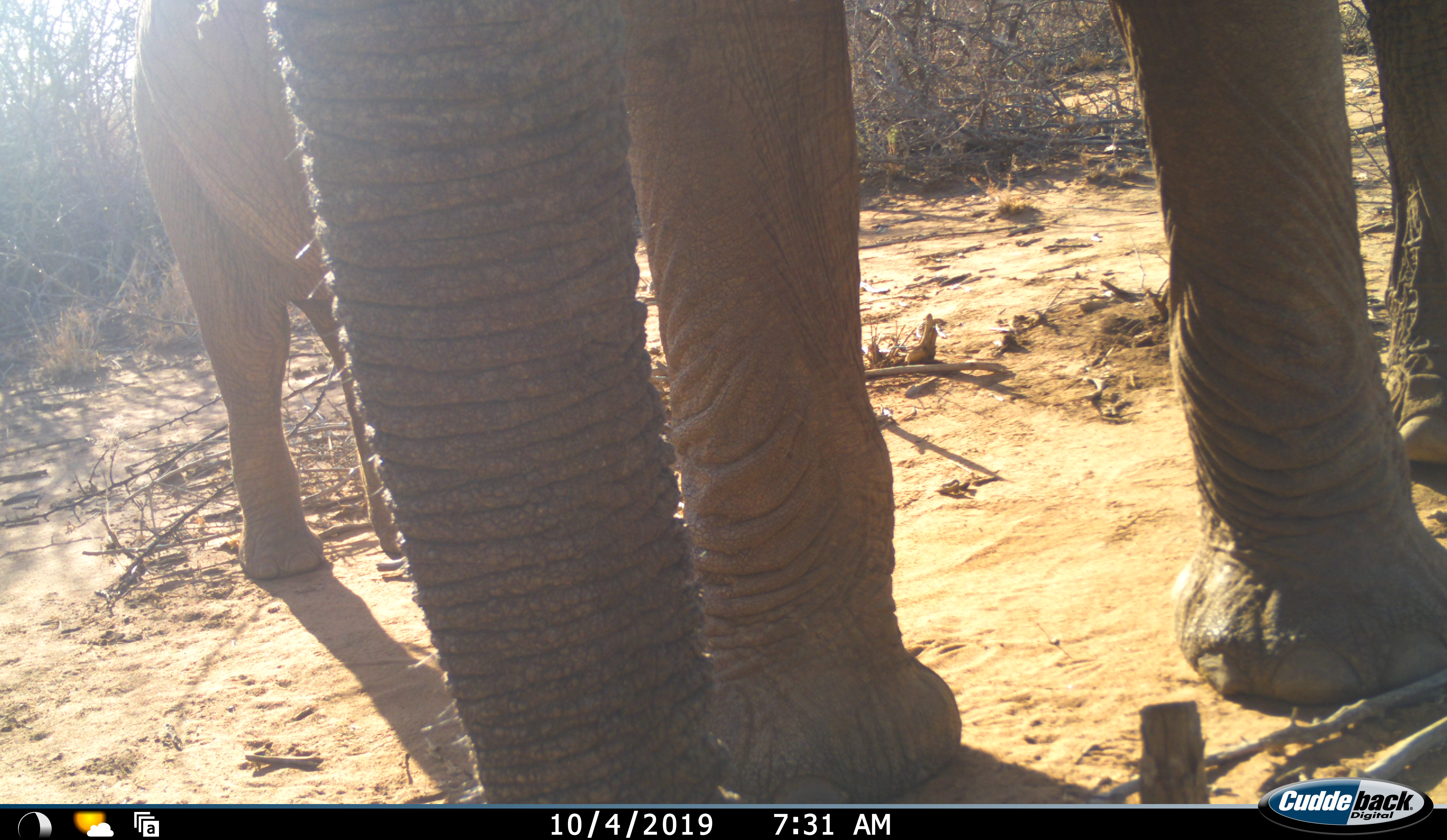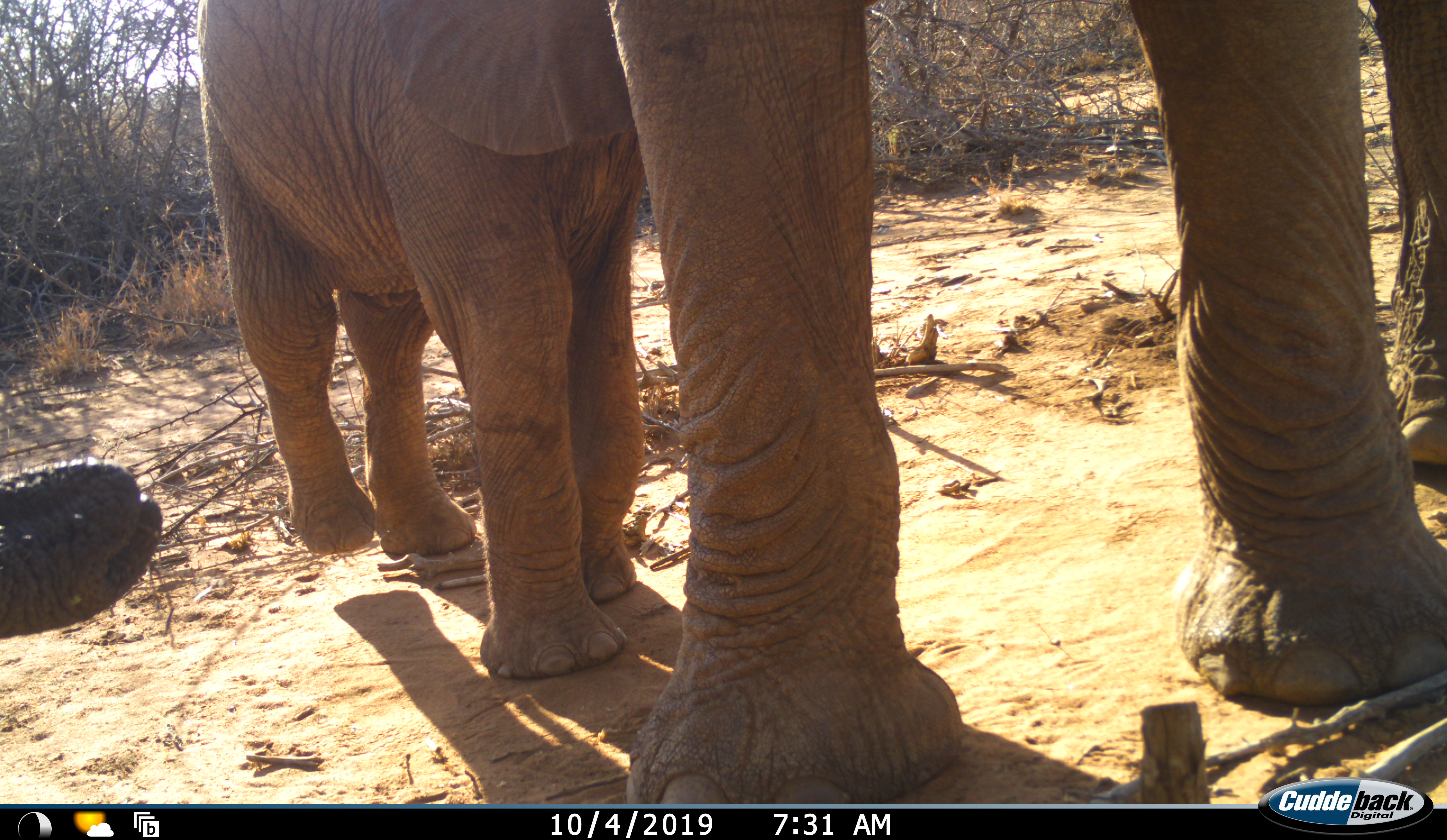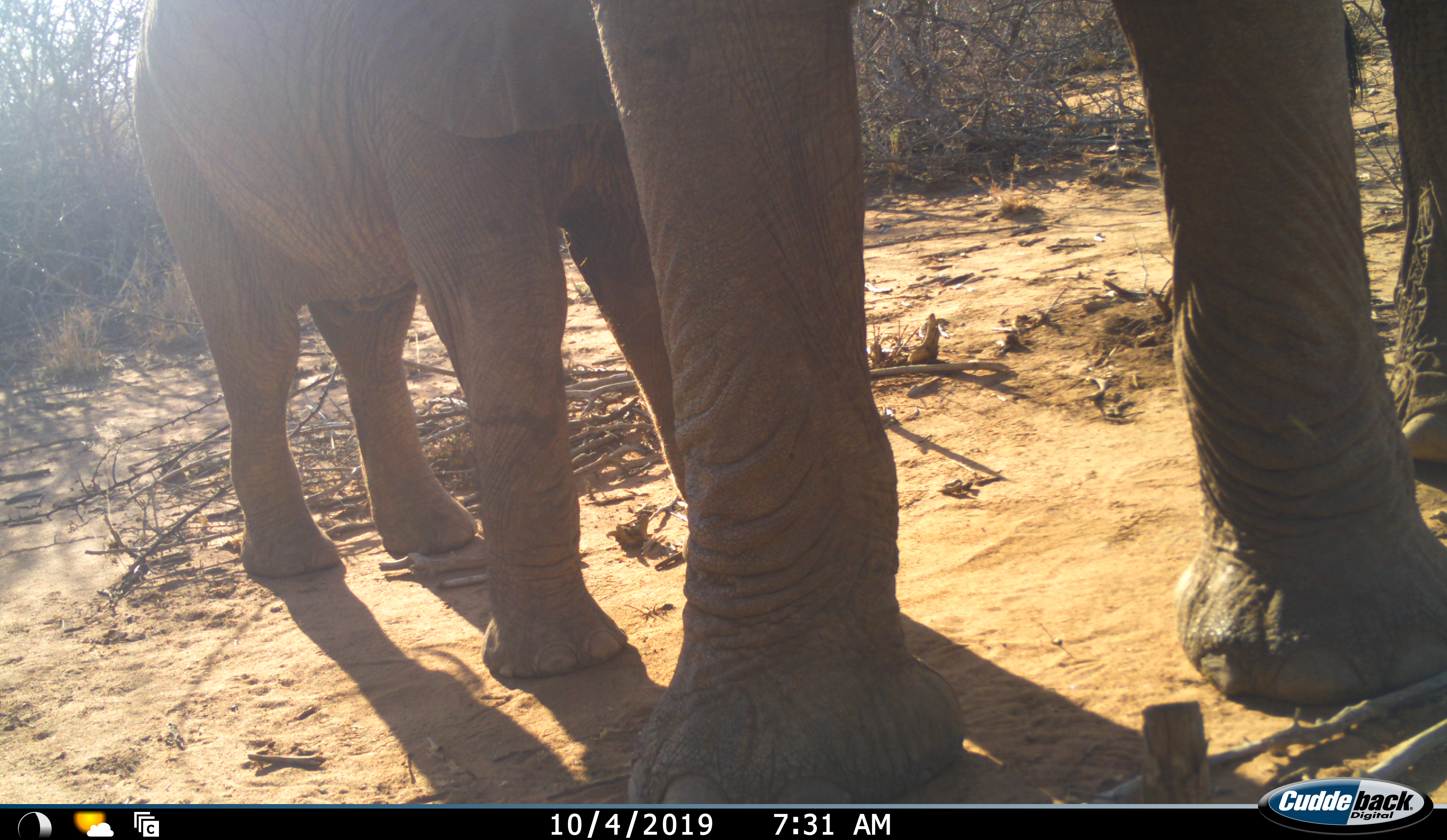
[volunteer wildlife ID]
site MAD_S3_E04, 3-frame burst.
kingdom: Animalia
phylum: Chordata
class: Mammalia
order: Proboscidea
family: Elephantidae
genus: Loxodonta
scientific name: Loxodonta africana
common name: african bush elephant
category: elephant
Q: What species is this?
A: Elephant (african bush elephant) (Loxodonta africana).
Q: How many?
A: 2.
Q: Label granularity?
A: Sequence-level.